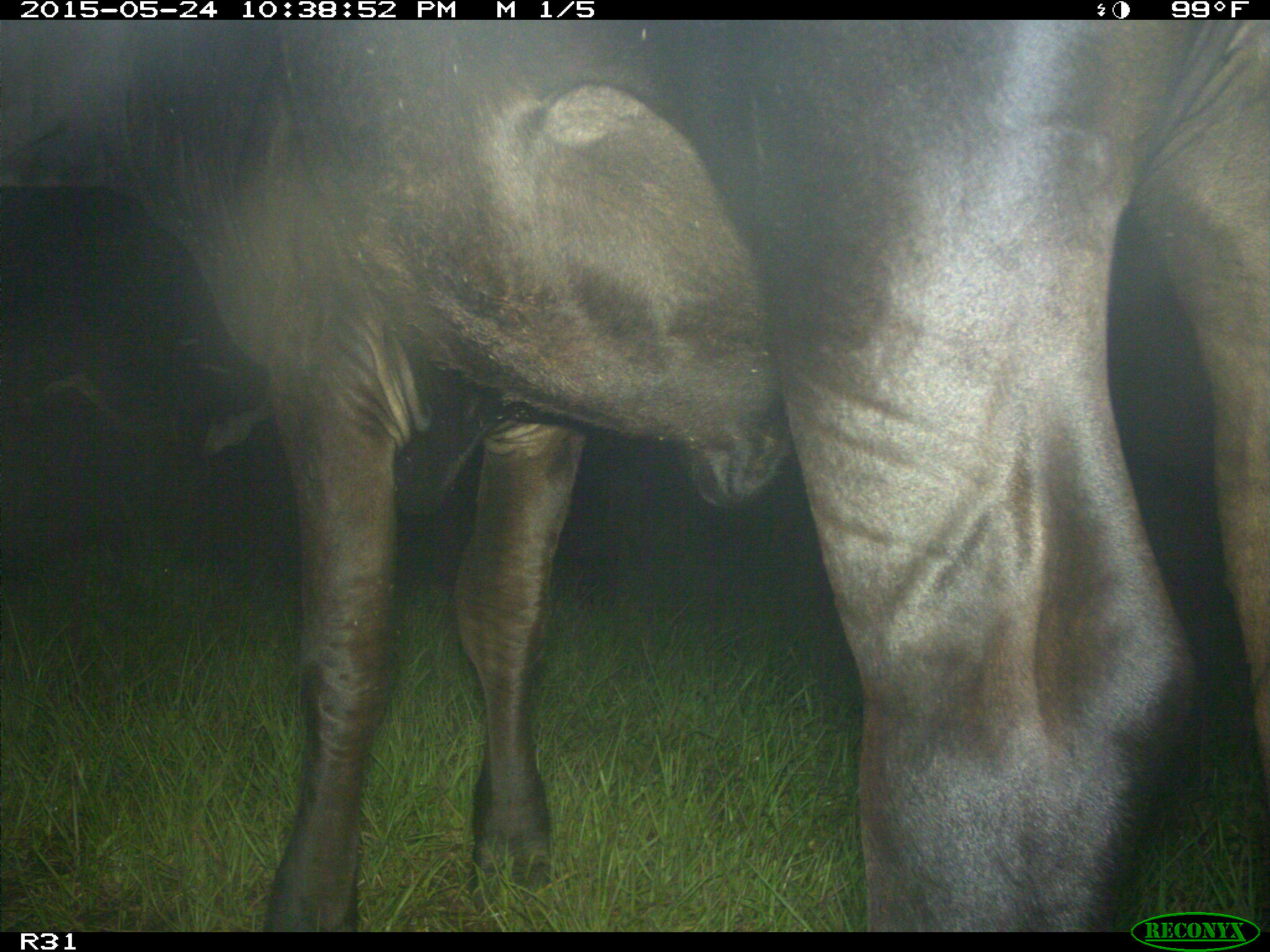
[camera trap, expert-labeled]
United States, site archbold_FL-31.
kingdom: Animalia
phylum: Chordata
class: Mammalia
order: Artiodactyla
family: Bovidae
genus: Bos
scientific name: Bos taurus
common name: domestic cow